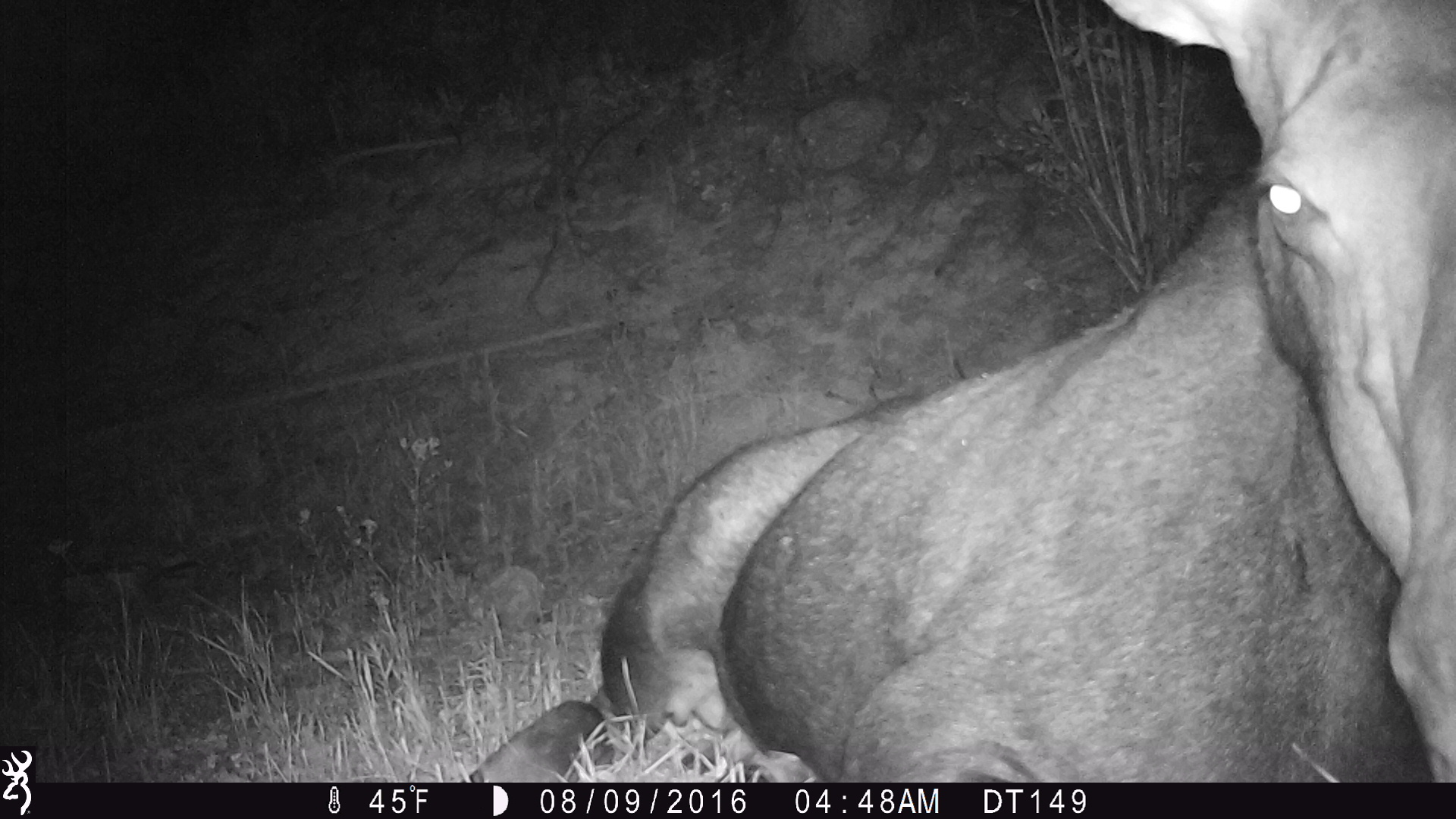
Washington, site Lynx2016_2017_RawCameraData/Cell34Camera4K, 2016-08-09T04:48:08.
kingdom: Animalia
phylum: Chordata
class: Mammalia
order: Artiodactyla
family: Cervidae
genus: Alces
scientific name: Alces alces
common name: moose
Alces alces (moose). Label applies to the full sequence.